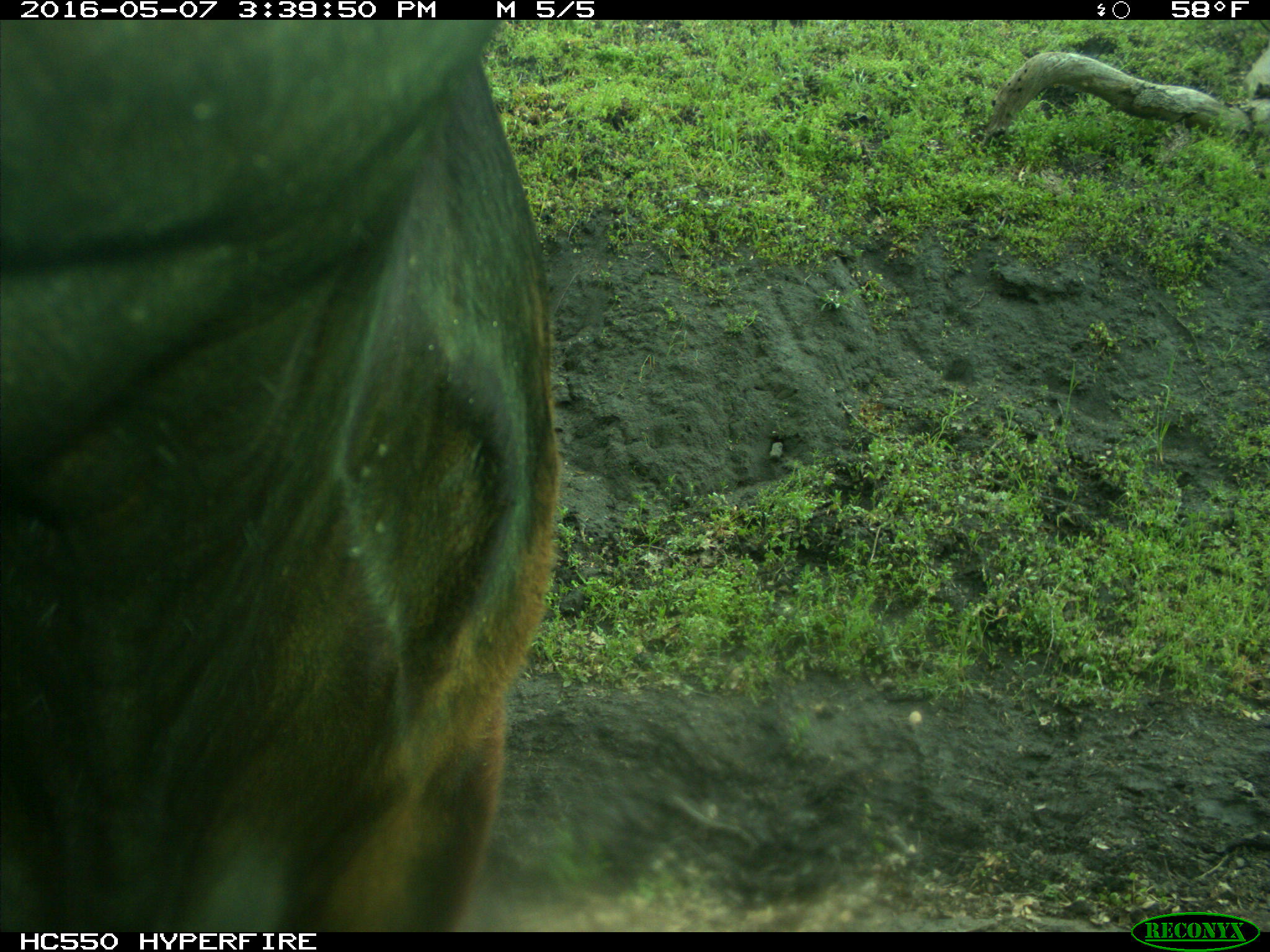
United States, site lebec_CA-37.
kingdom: Animalia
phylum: Chordata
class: Mammalia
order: Artiodactyla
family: Bovidae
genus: Bos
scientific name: Bos taurus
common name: domestic cow